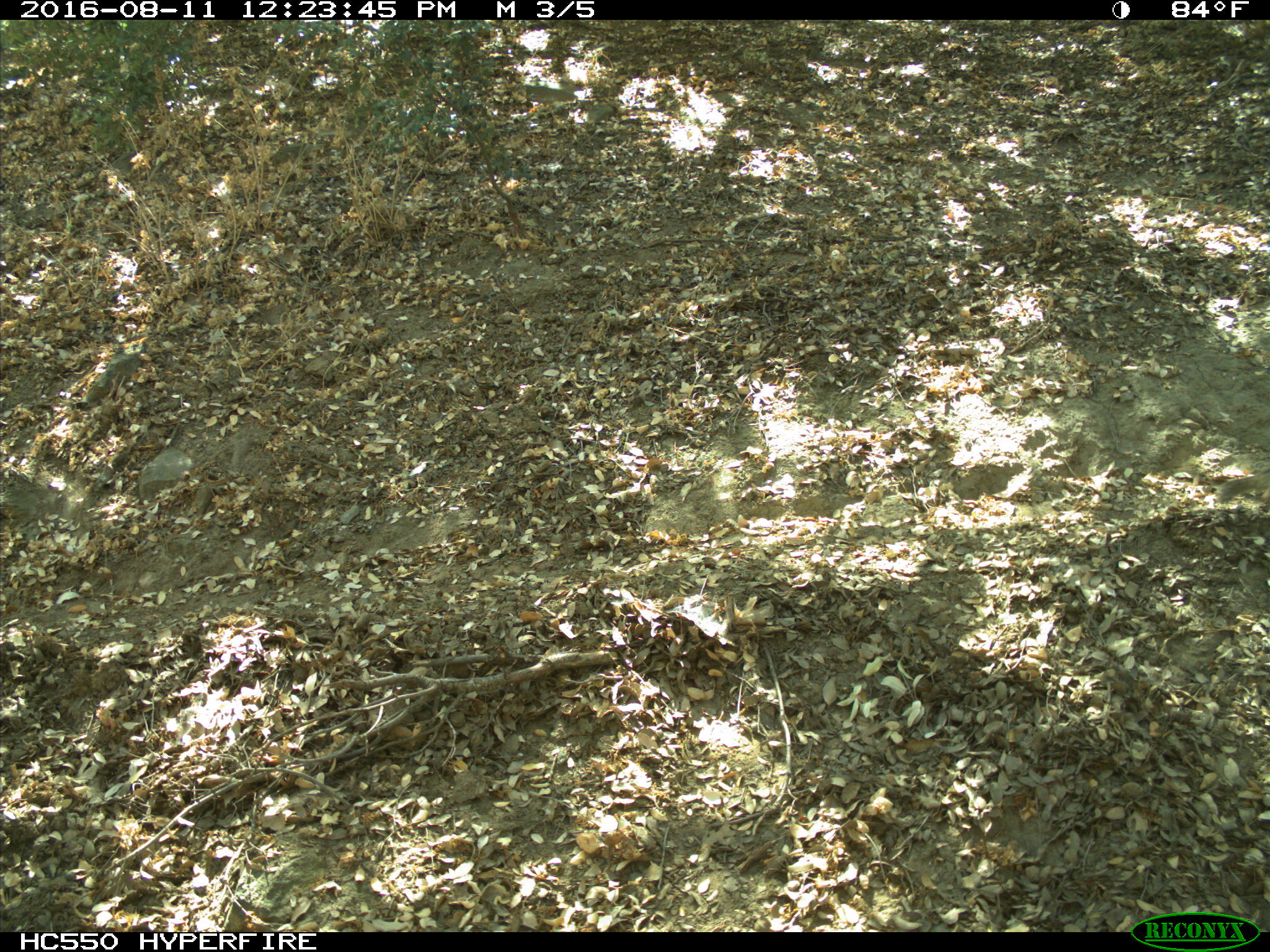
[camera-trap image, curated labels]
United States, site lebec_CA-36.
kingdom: Animalia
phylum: Chordata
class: Mammalia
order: Rodentia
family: Sciuridae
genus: Otospermophilus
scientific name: Otospermophilus beecheyi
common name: california ground squirrel